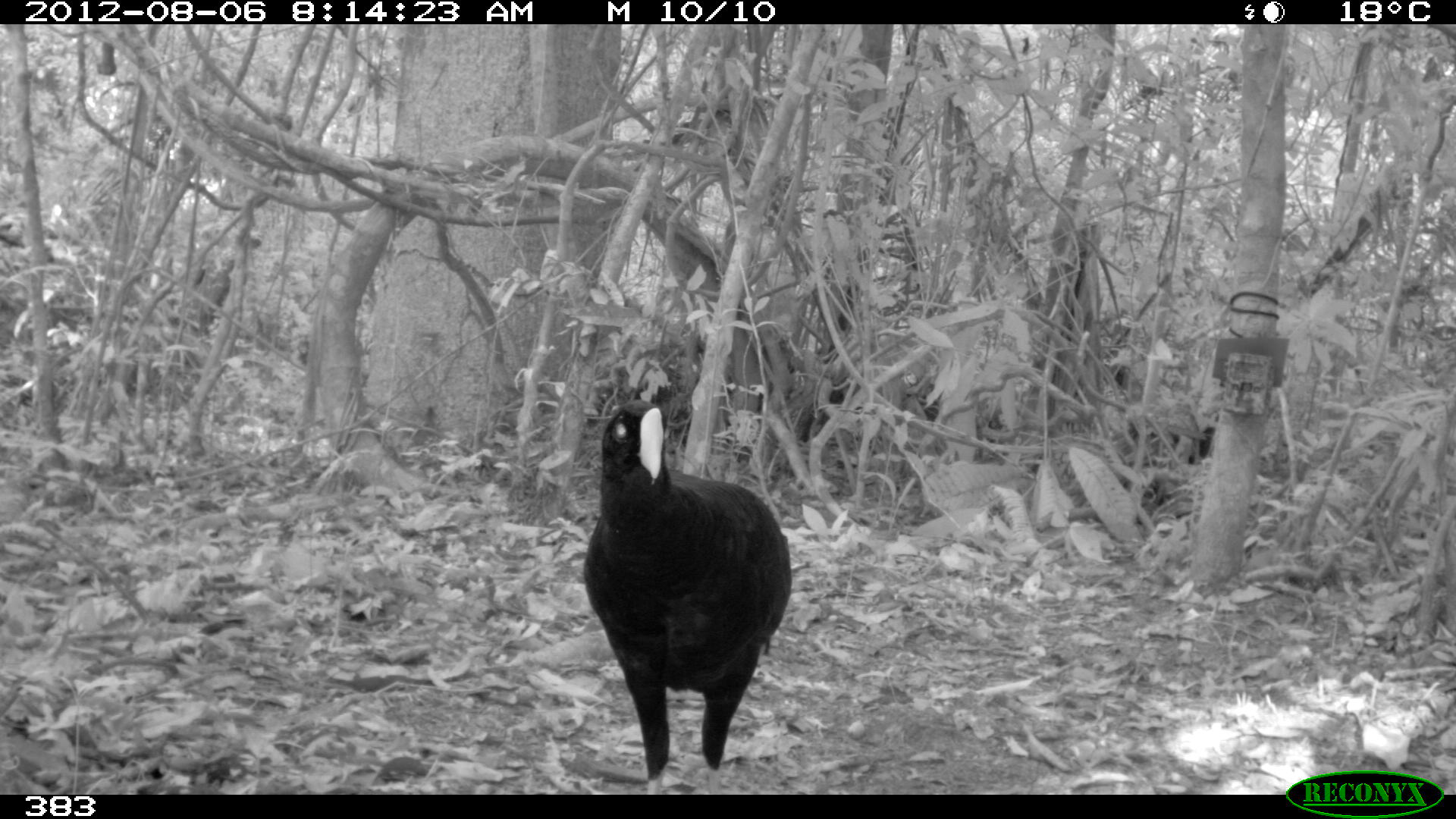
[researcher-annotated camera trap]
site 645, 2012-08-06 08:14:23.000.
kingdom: Animalia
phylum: Chordata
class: Aves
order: Galliformes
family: Cracidae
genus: Mitu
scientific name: Mitu tuberosum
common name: razor-billed curassow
Mitu tuberosum (razor-billed curassow).